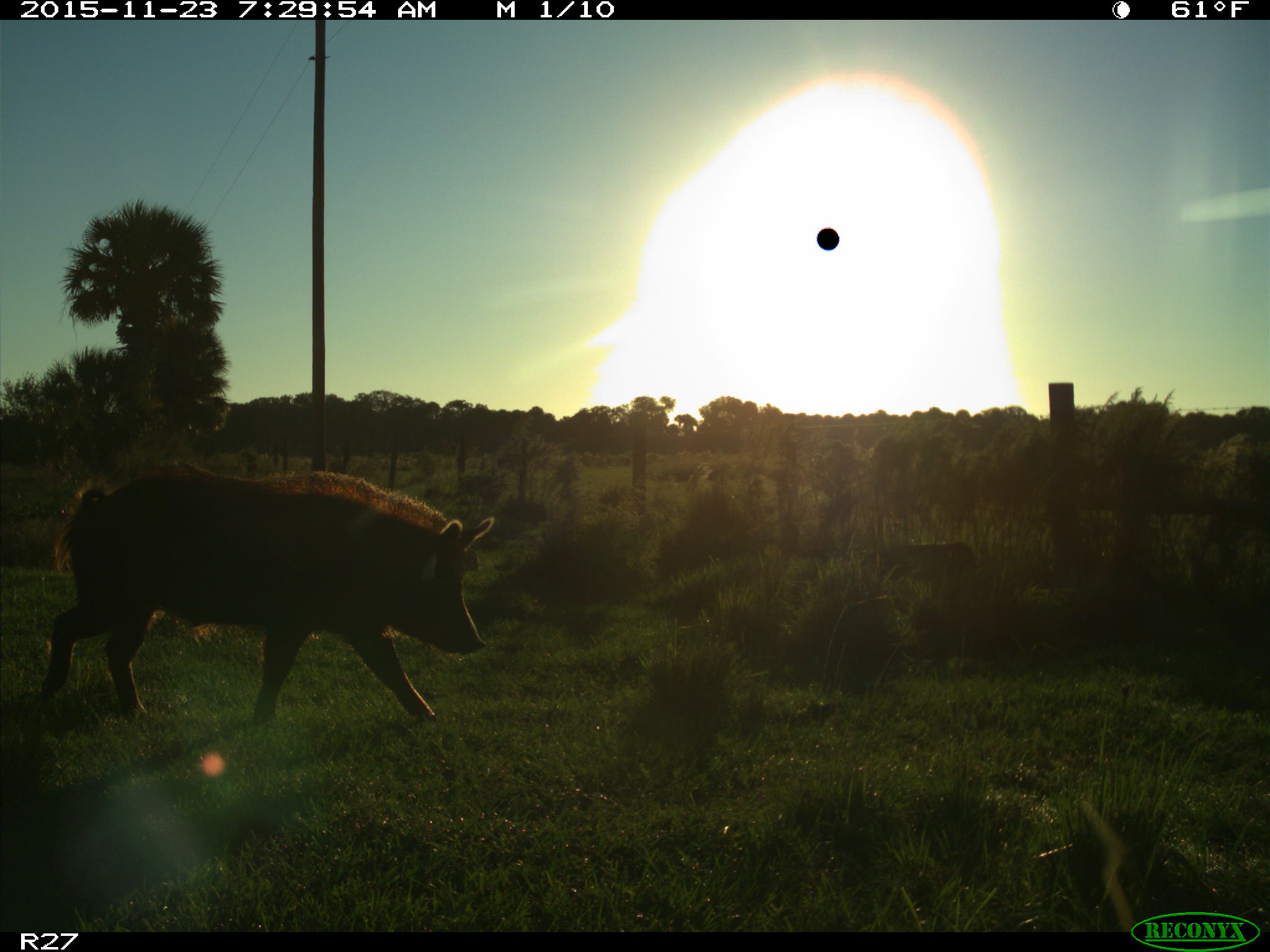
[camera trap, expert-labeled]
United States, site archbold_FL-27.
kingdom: Animalia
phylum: Chordata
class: Mammalia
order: Artiodactyla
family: Suidae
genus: Sus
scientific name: Sus scrofa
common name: wild boar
Sus scrofa (wild boar).